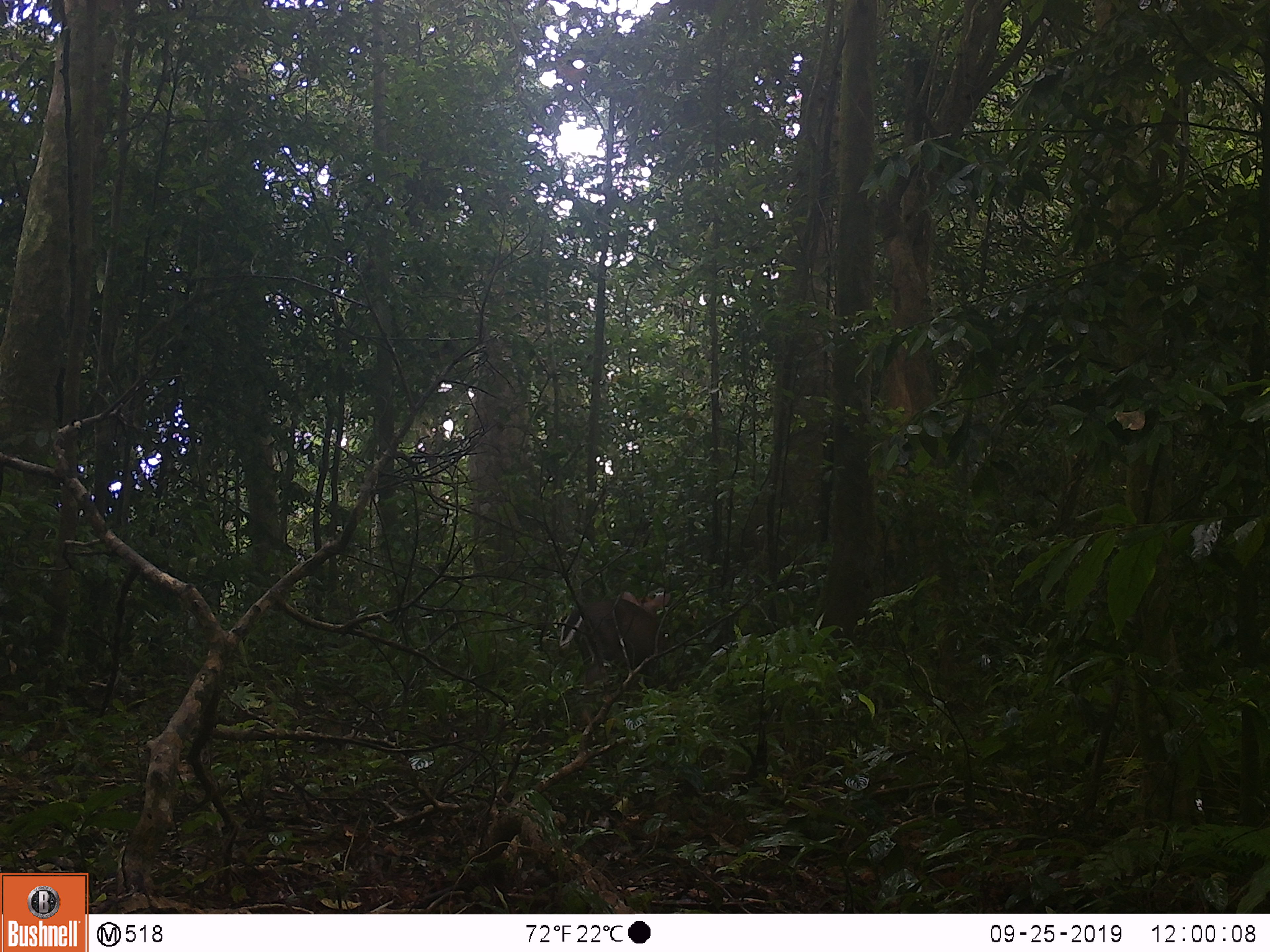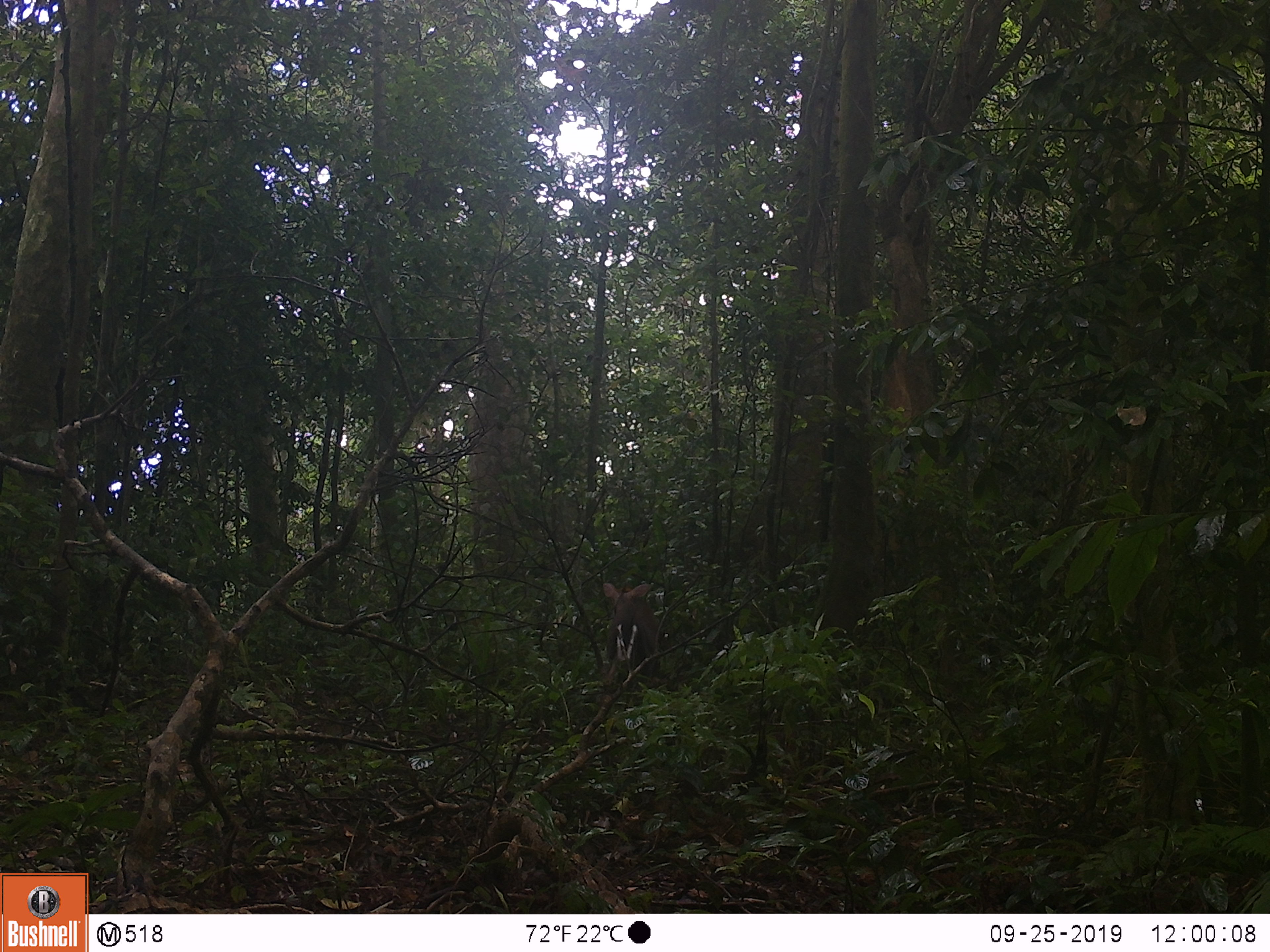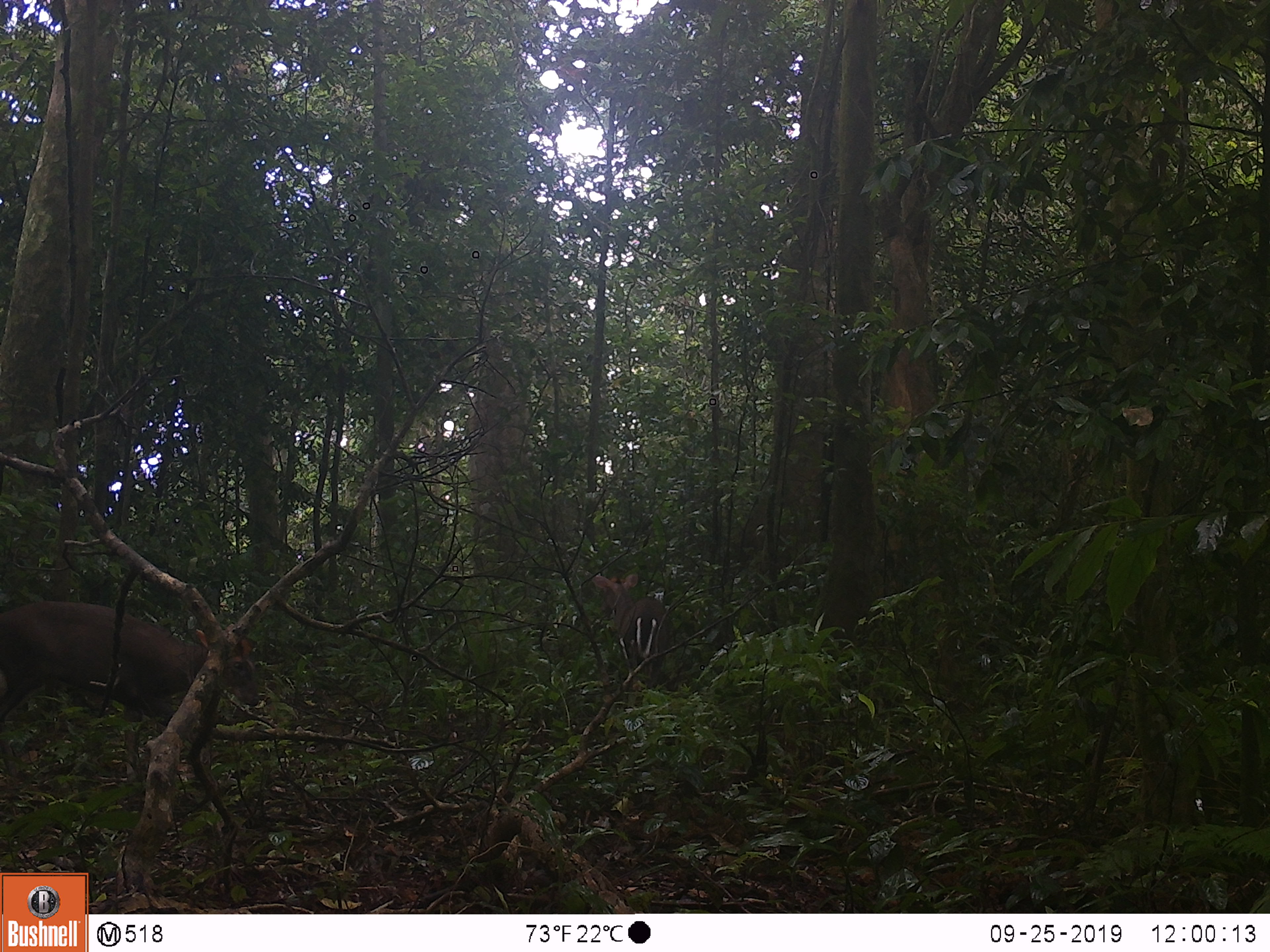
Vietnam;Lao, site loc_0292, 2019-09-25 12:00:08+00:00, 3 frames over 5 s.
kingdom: Animalia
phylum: Chordata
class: Mammalia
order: Artiodactyla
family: Cervidae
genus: Muntiacus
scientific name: Muntiacus rooseveltorum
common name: roosevelt's muntjac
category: roosevelts muntjac group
Roosevelts muntjac group (roosevelt's muntjac) (Muntiacus rooseveltorum). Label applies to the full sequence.